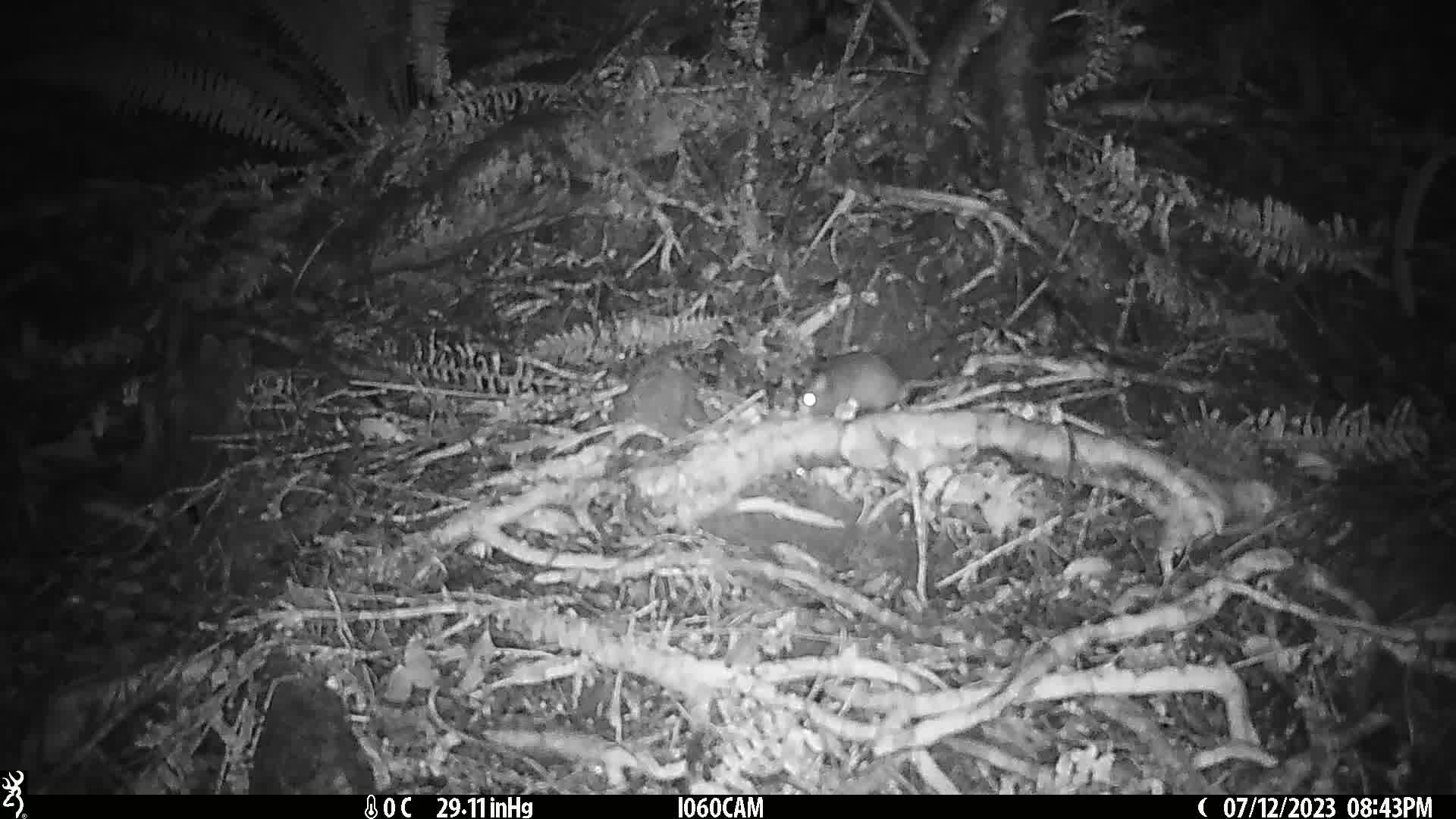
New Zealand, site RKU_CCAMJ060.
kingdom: Animalia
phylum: Chordata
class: Mammalia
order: Rodentia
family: Muridae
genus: Rattus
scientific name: Rattus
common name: rat